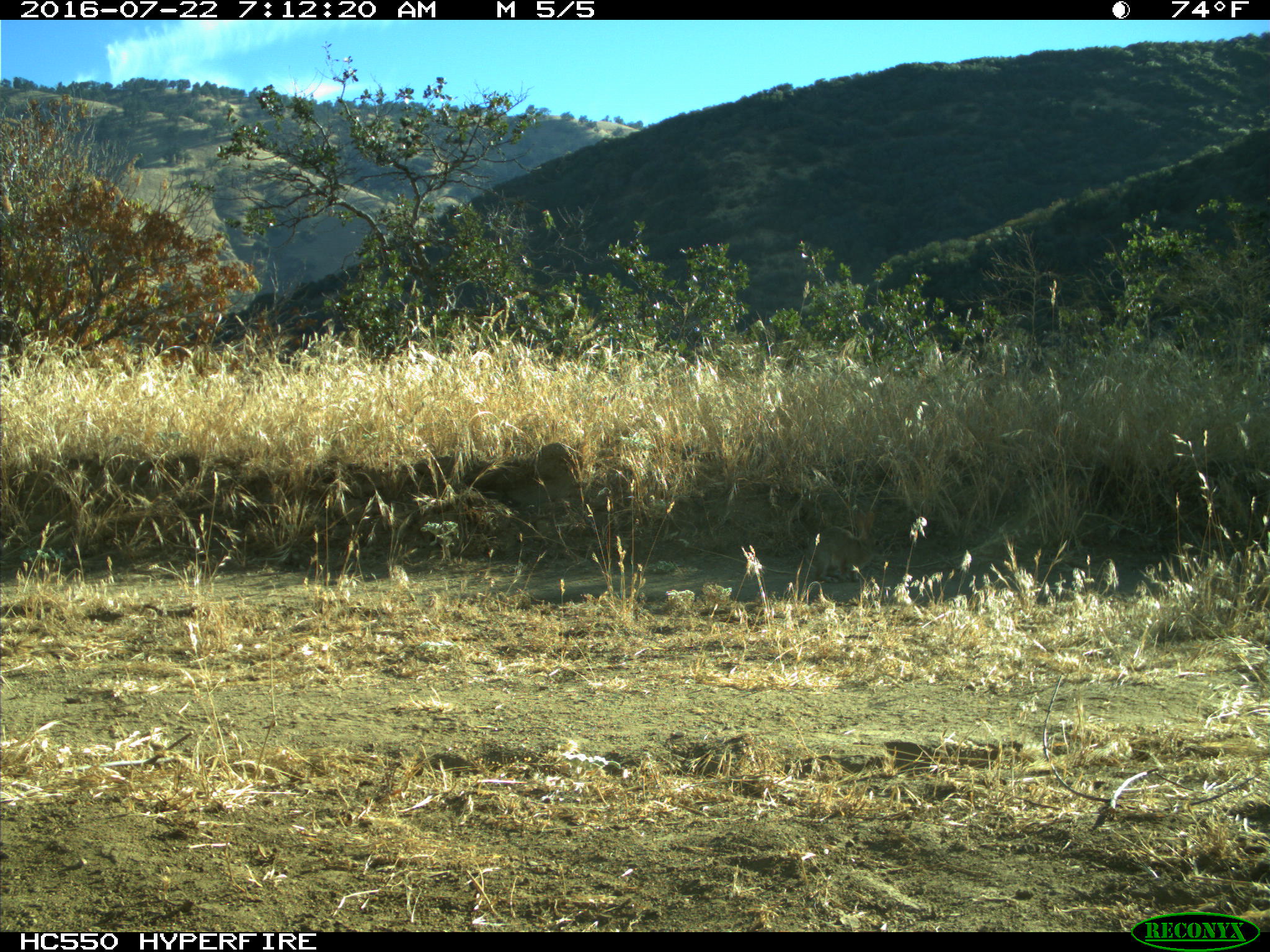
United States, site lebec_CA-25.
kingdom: Animalia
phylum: Chordata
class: Mammalia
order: Lagomorpha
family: Leporidae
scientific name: Leporidae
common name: rabbits and hares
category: unidentified rabbit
Unidentified rabbit (rabbits and hares) (Leporidae).